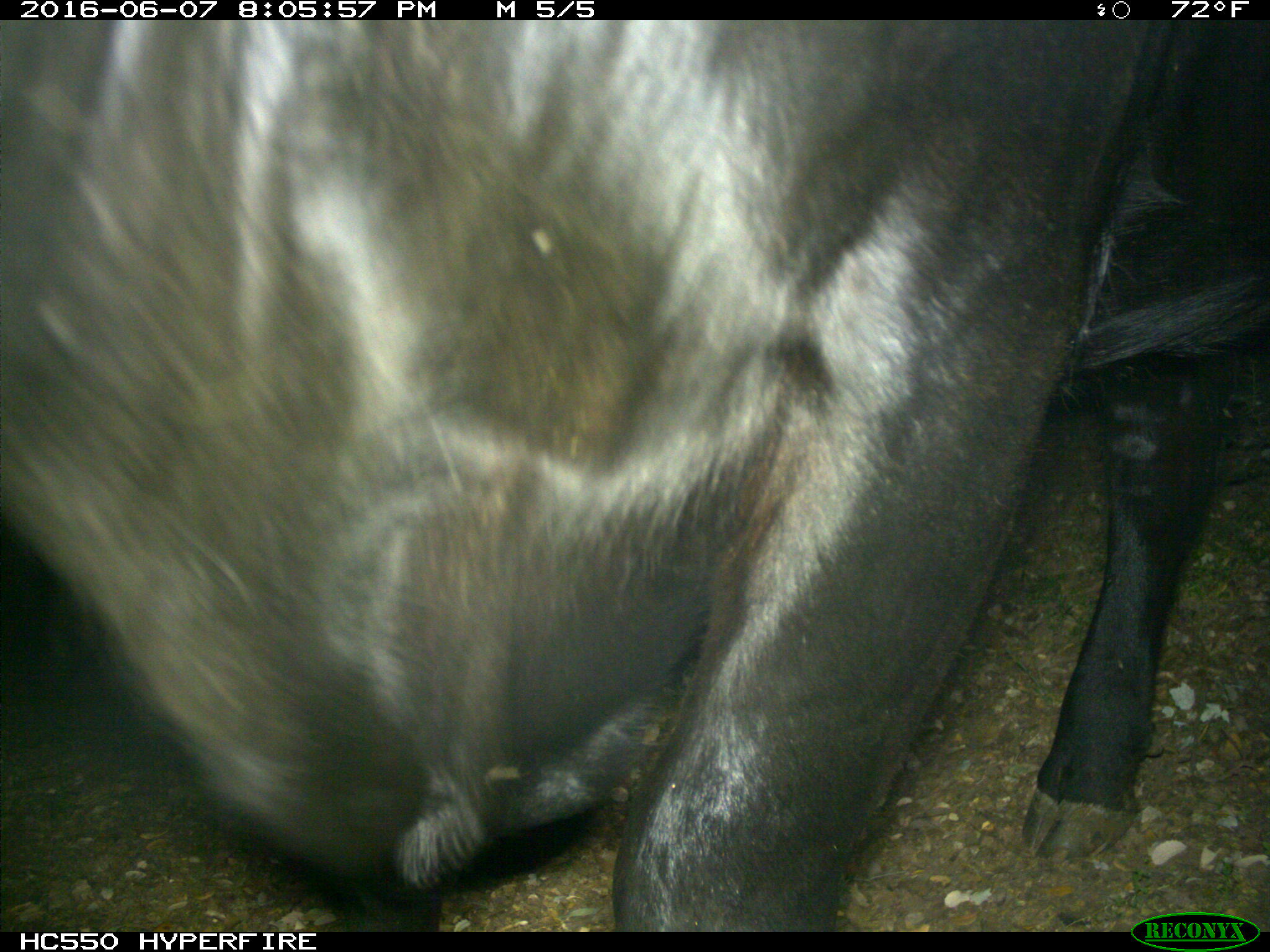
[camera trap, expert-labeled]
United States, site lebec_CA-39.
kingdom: Animalia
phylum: Chordata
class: Mammalia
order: Artiodactyla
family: Bovidae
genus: Bos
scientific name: Bos taurus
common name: domestic cow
Bos taurus (domestic cow).